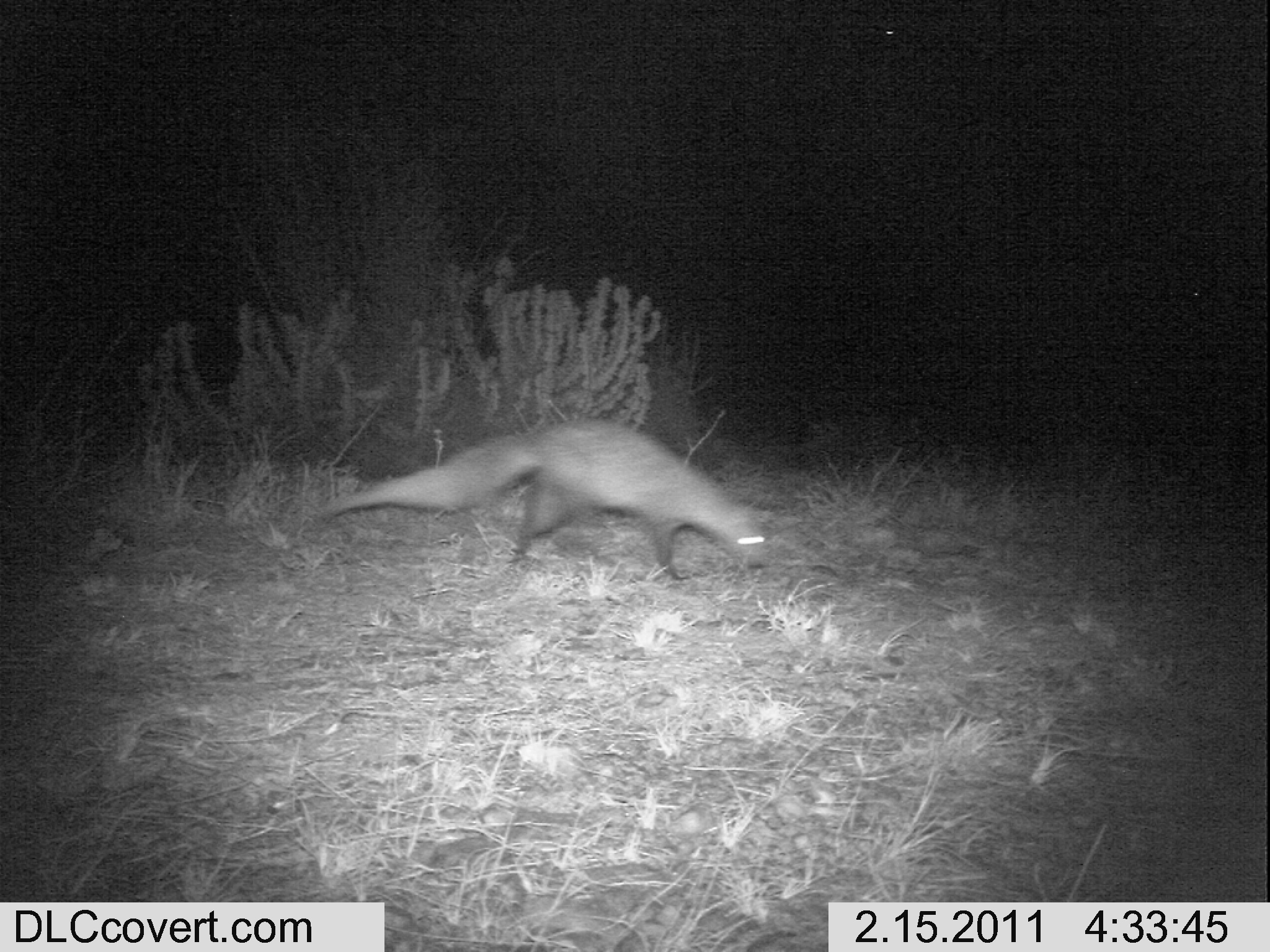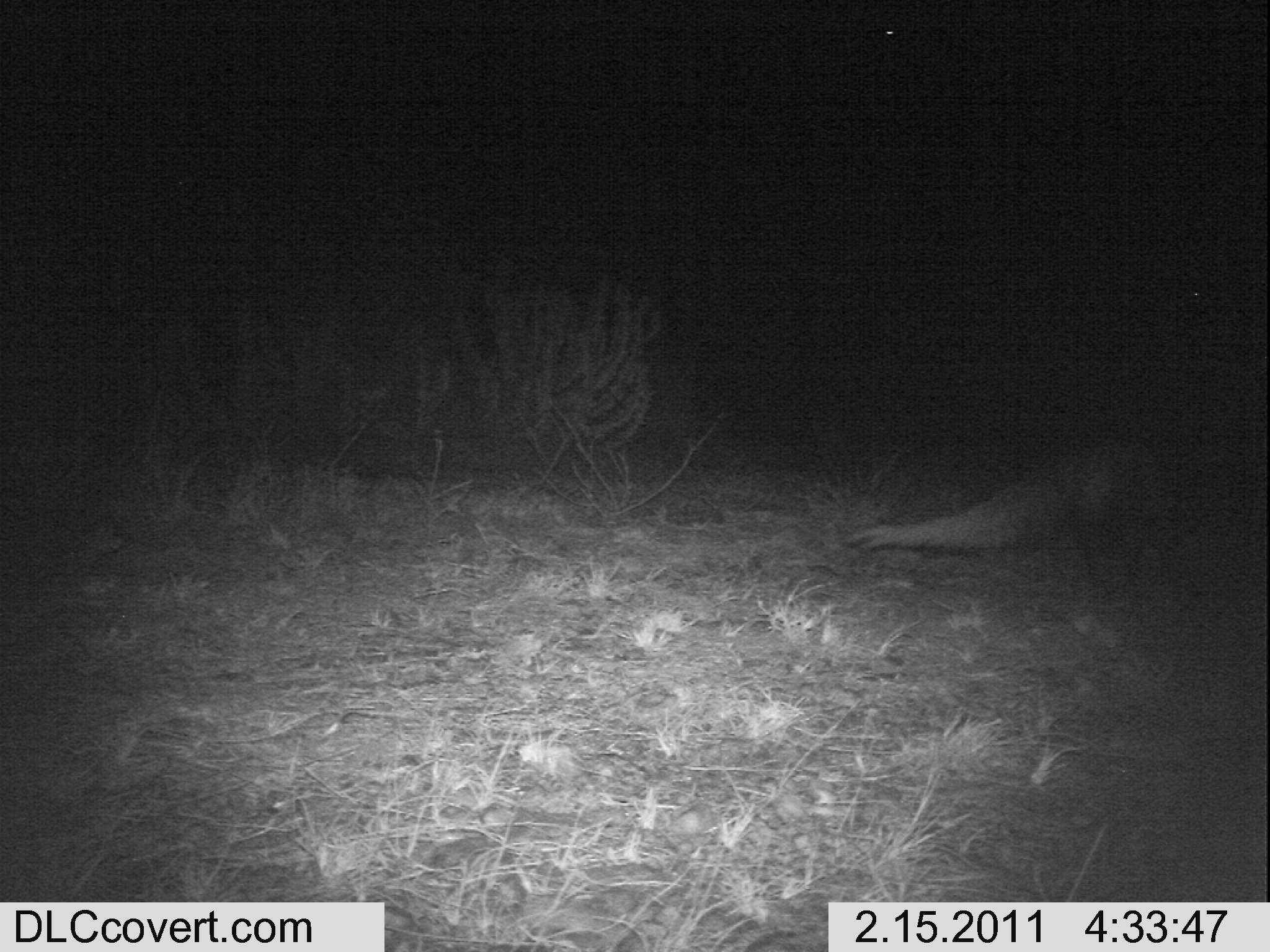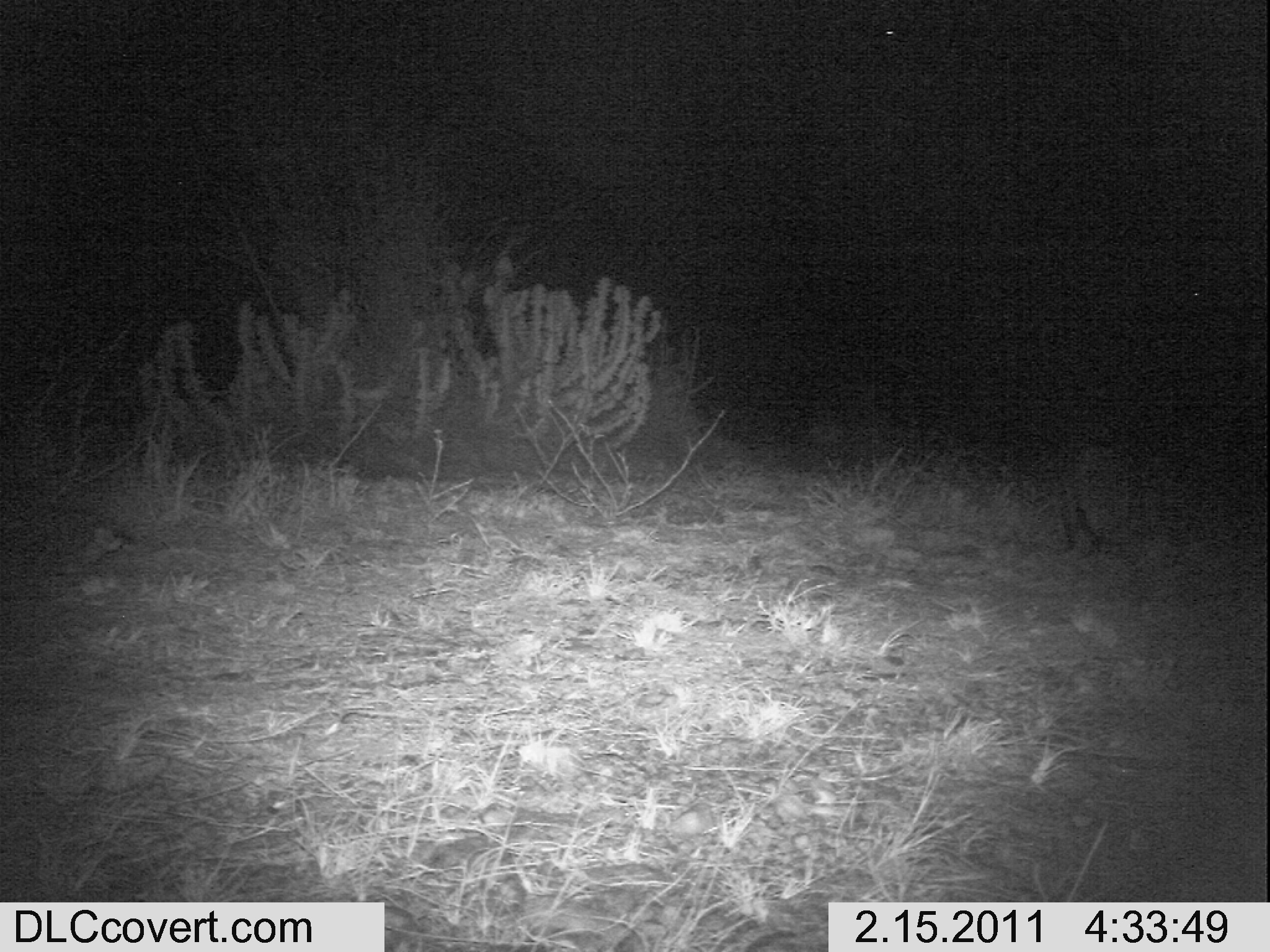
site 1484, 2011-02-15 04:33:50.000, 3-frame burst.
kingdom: Animalia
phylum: Chordata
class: Mammalia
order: Carnivora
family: Herpestidae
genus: Ichneumia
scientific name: Ichneumia albicauda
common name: white-tailed mongoose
Ichneumia albicauda (white-tailed mongoose), count 1.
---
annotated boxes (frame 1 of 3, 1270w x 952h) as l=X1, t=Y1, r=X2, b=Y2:
ichneumia albicauda: l=322, t=419, r=774, b=581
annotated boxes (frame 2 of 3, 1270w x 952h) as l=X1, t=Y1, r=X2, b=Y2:
ichneumia albicauda: l=847, t=438, r=1149, b=588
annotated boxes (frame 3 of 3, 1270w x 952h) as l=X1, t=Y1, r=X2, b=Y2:
ichneumia albicauda: l=1060, t=438, r=1135, b=556